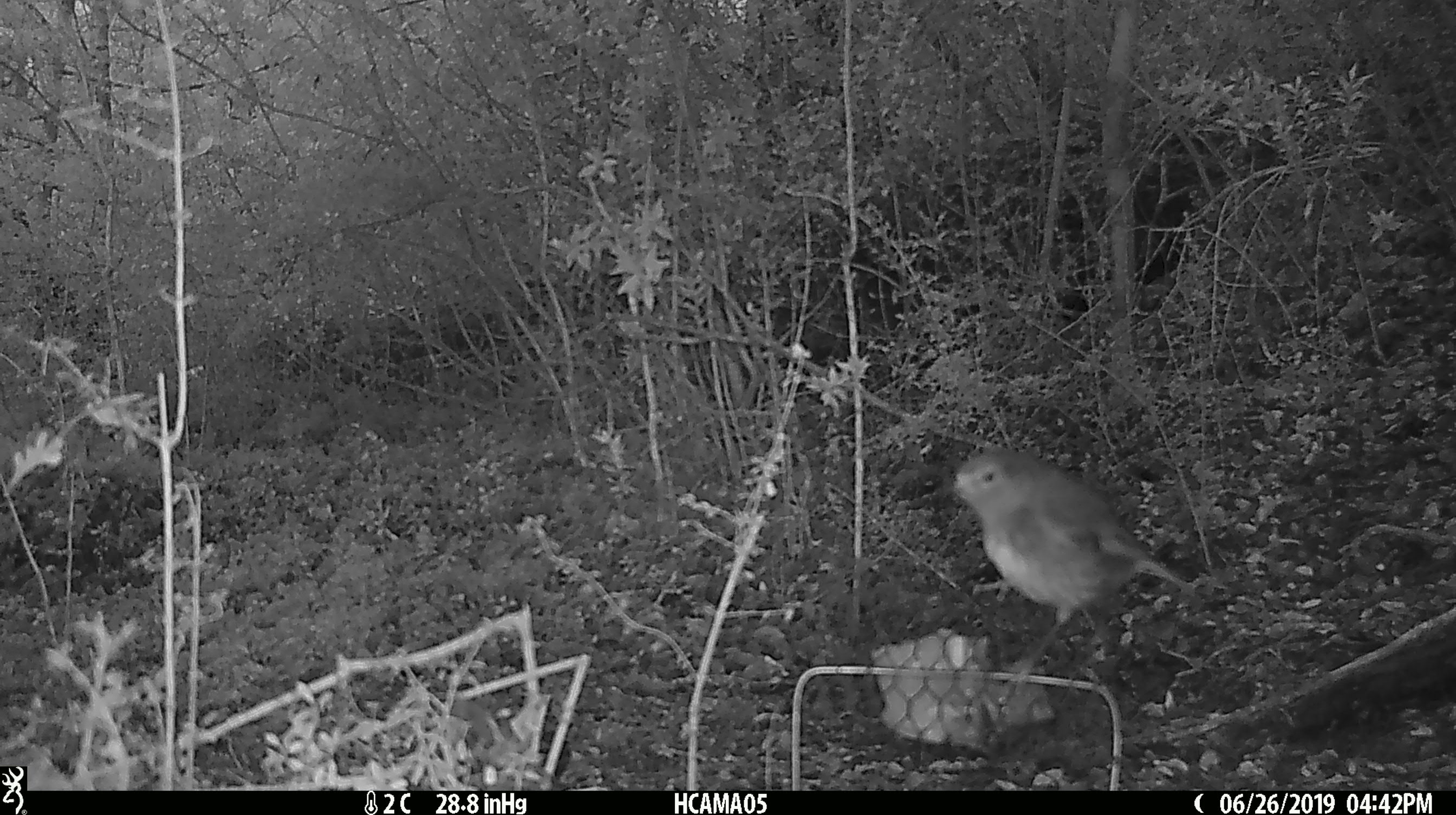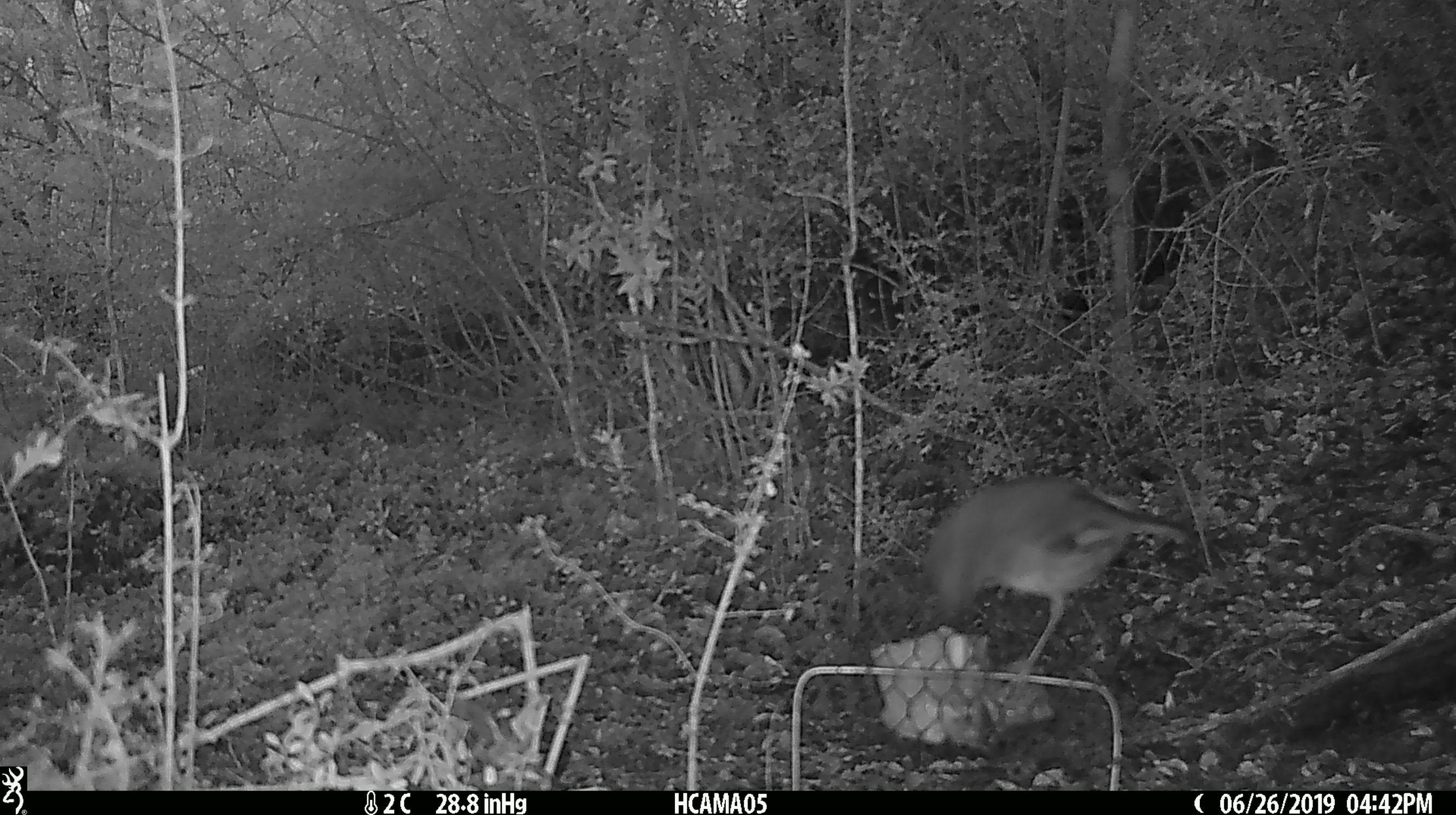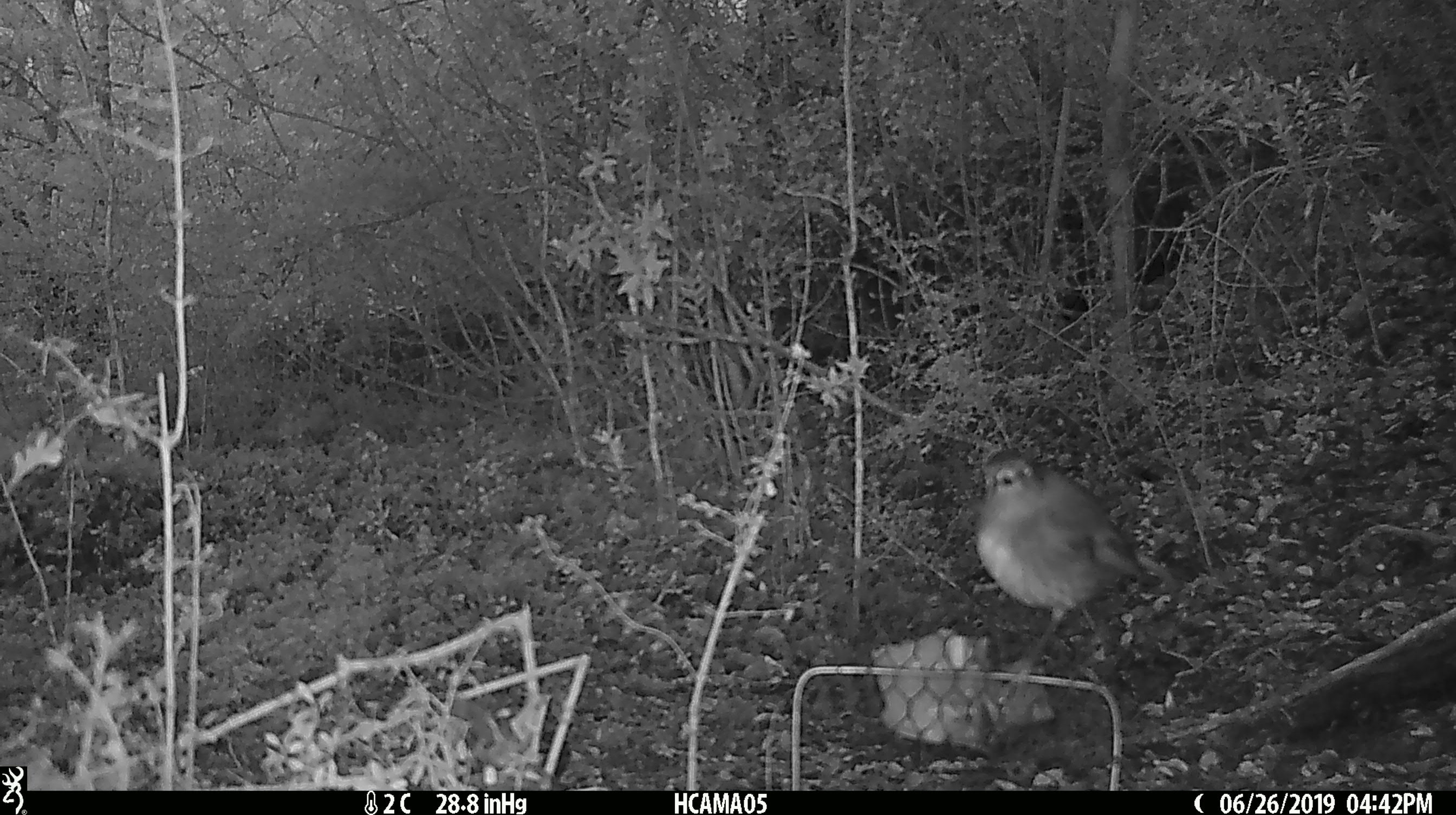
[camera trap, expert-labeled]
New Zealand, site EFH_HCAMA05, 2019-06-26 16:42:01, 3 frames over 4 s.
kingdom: Animalia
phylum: Chordata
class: Aves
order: Passeriformes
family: Petroicidae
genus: Petroica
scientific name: Petroica australis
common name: new zealand robin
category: robin